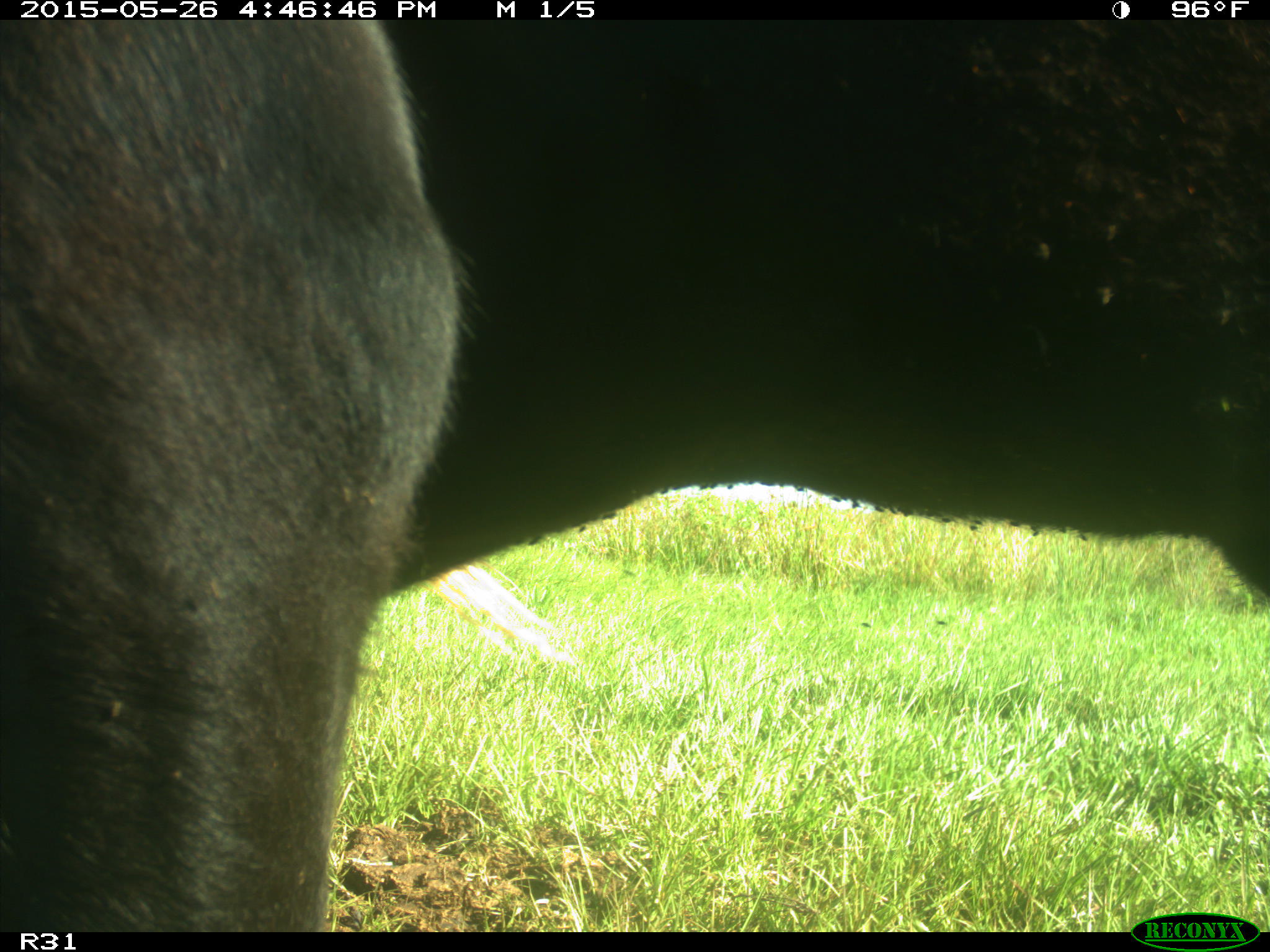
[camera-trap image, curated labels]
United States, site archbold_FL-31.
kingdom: Animalia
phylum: Chordata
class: Mammalia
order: Artiodactyla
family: Bovidae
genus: Bos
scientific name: Bos taurus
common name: domestic cow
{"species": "Bos taurus (domestic cow)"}